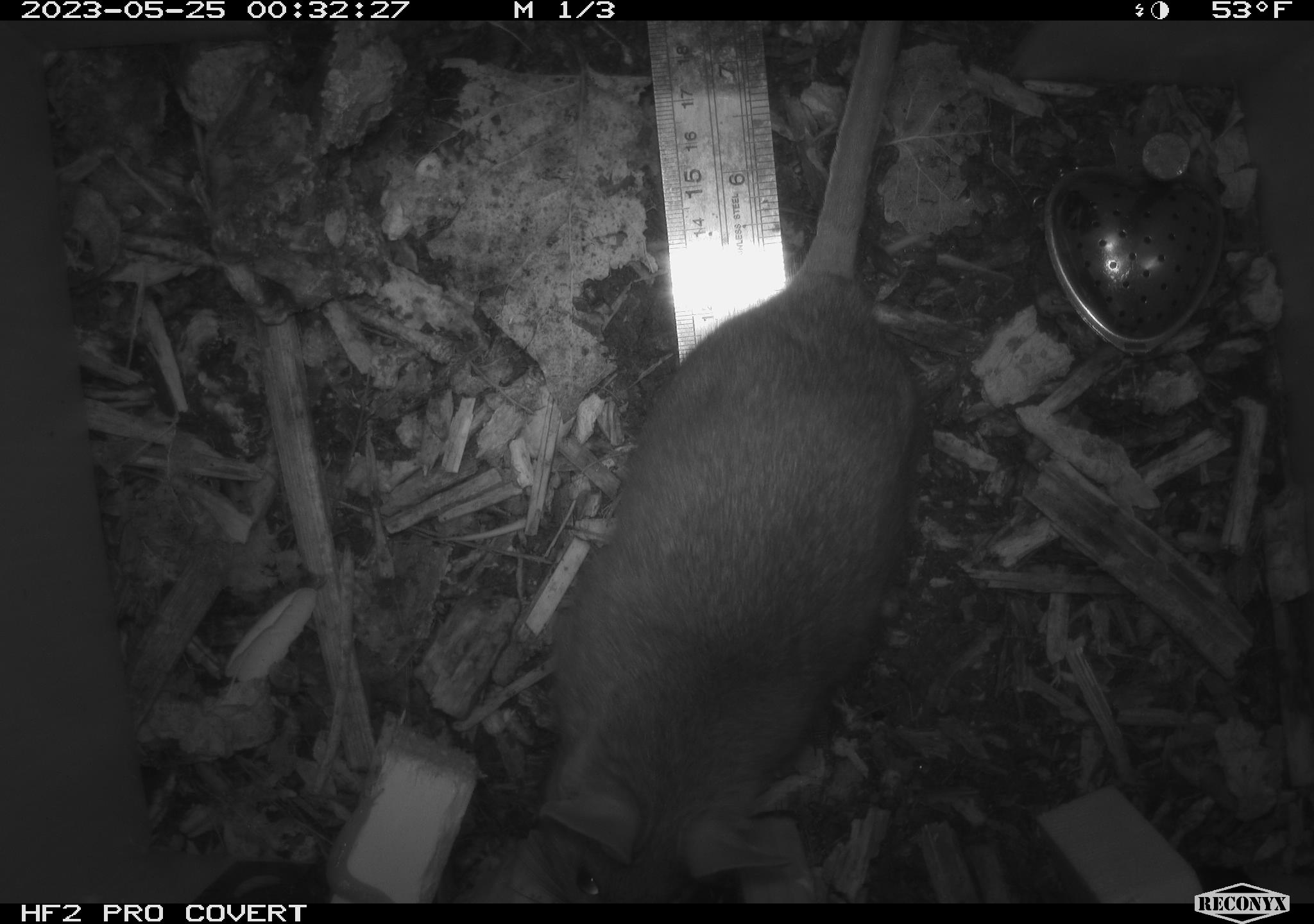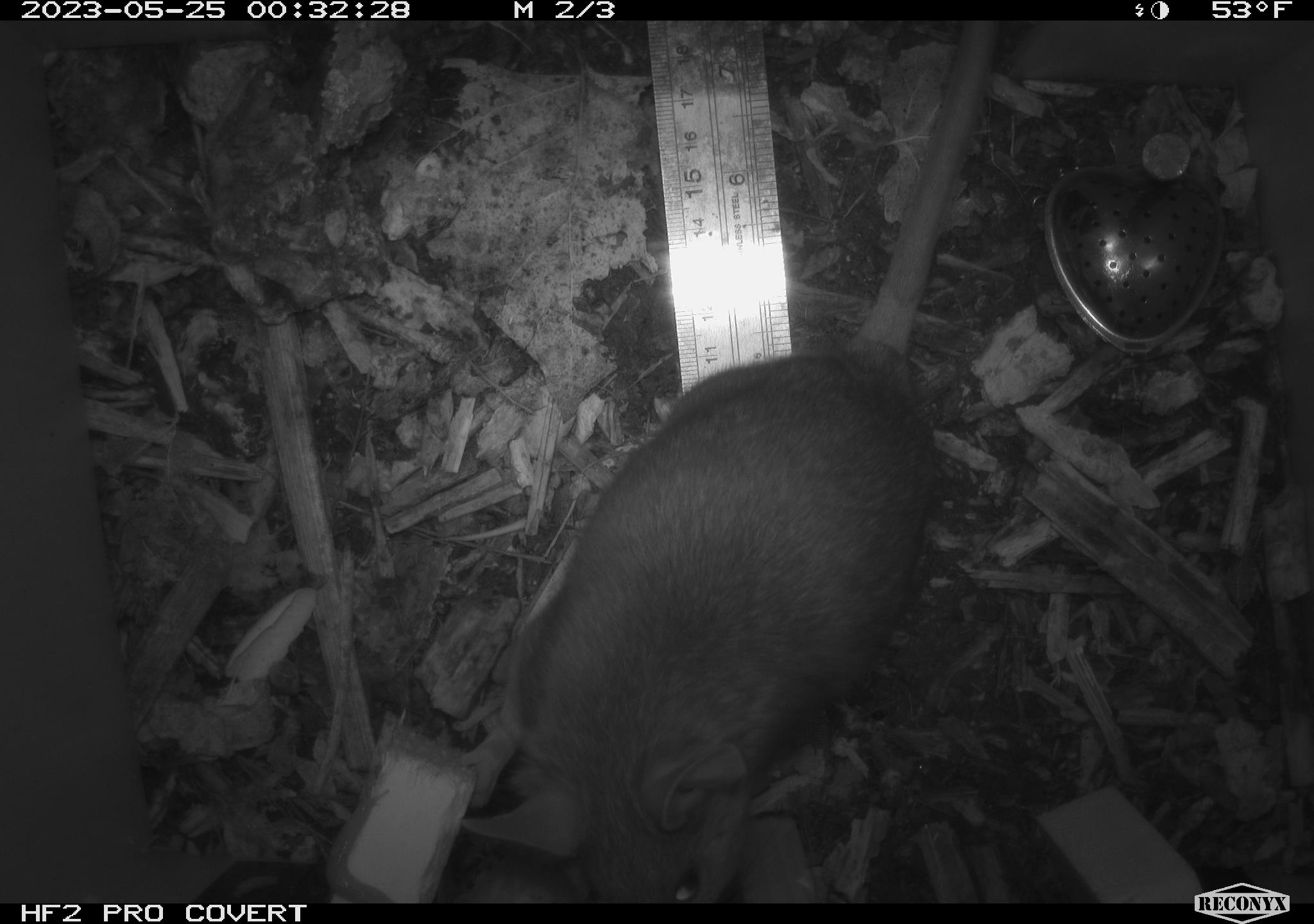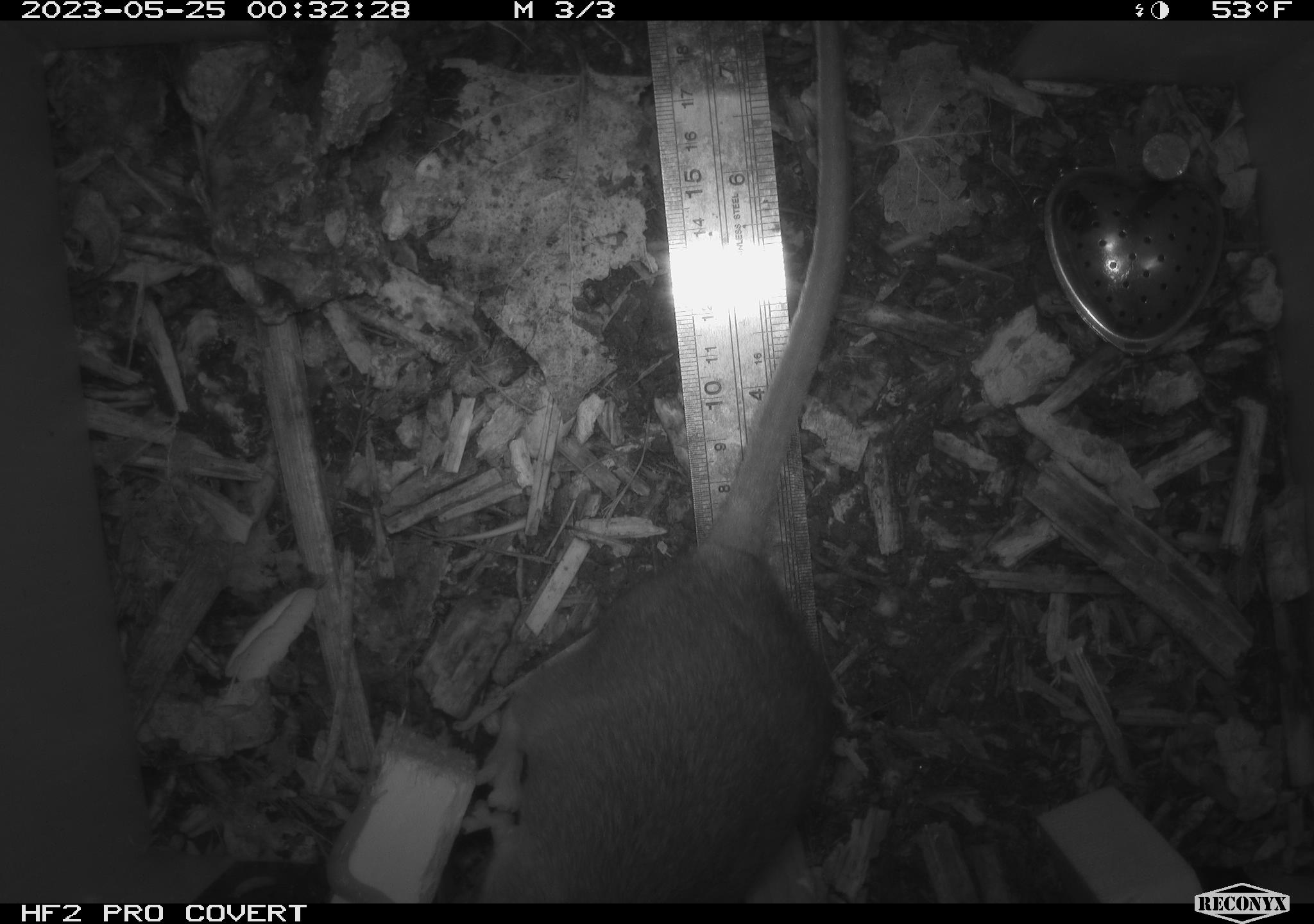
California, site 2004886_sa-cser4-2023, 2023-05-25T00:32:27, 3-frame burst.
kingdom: Animalia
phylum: Chordata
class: Mammalia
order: Rodentia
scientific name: Rodentia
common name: woodrat or rat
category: woodrat or rat species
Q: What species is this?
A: Woodrat or rat species (woodrat or rat) (Rodentia).